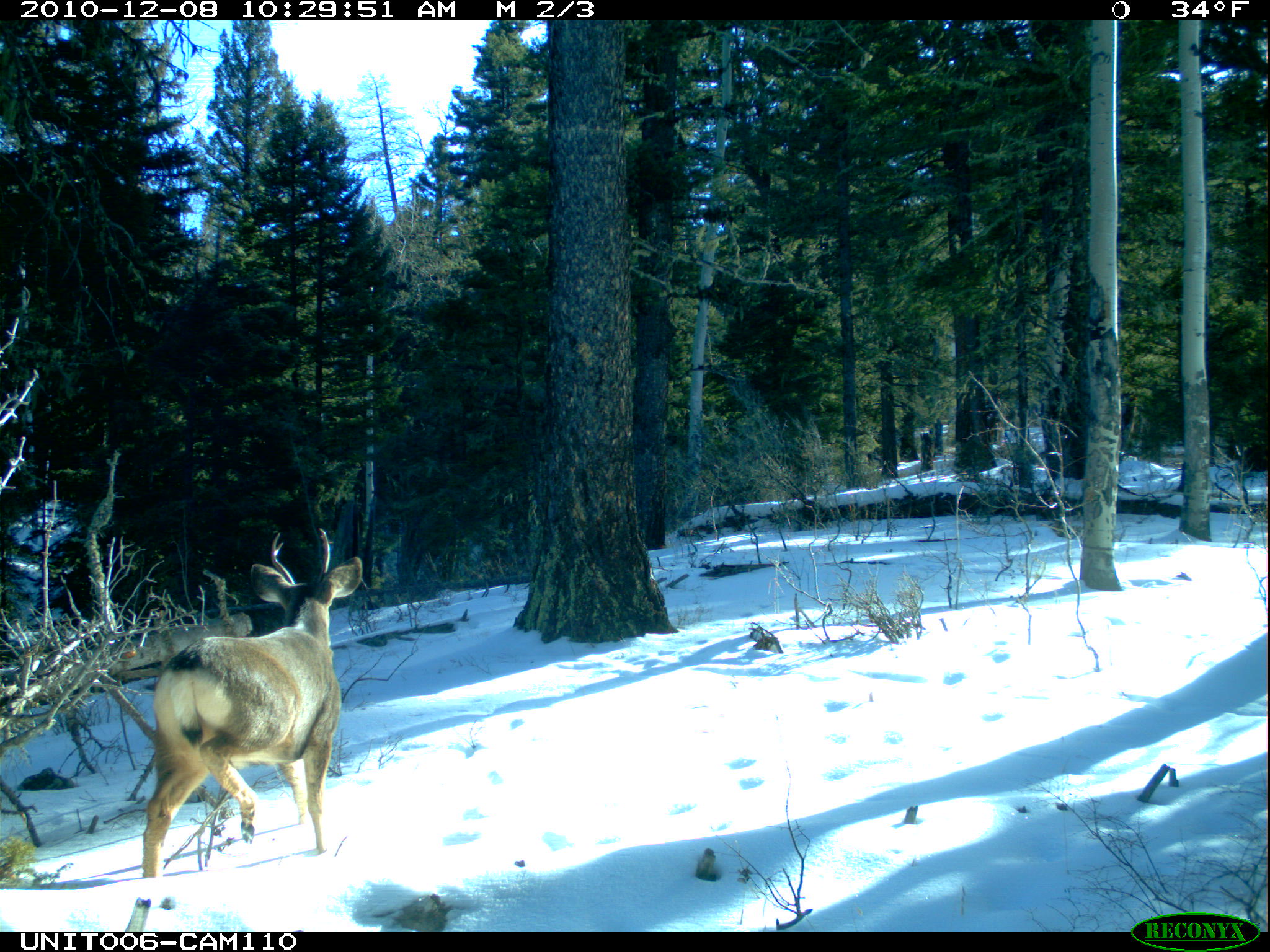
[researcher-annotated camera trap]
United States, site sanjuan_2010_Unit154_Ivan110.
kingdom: Animalia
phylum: Chordata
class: Mammalia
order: Artiodactyla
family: Cervidae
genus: Odocoileus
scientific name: Odocoileus hemionus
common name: mule deer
Odocoileus hemionus (mule deer).